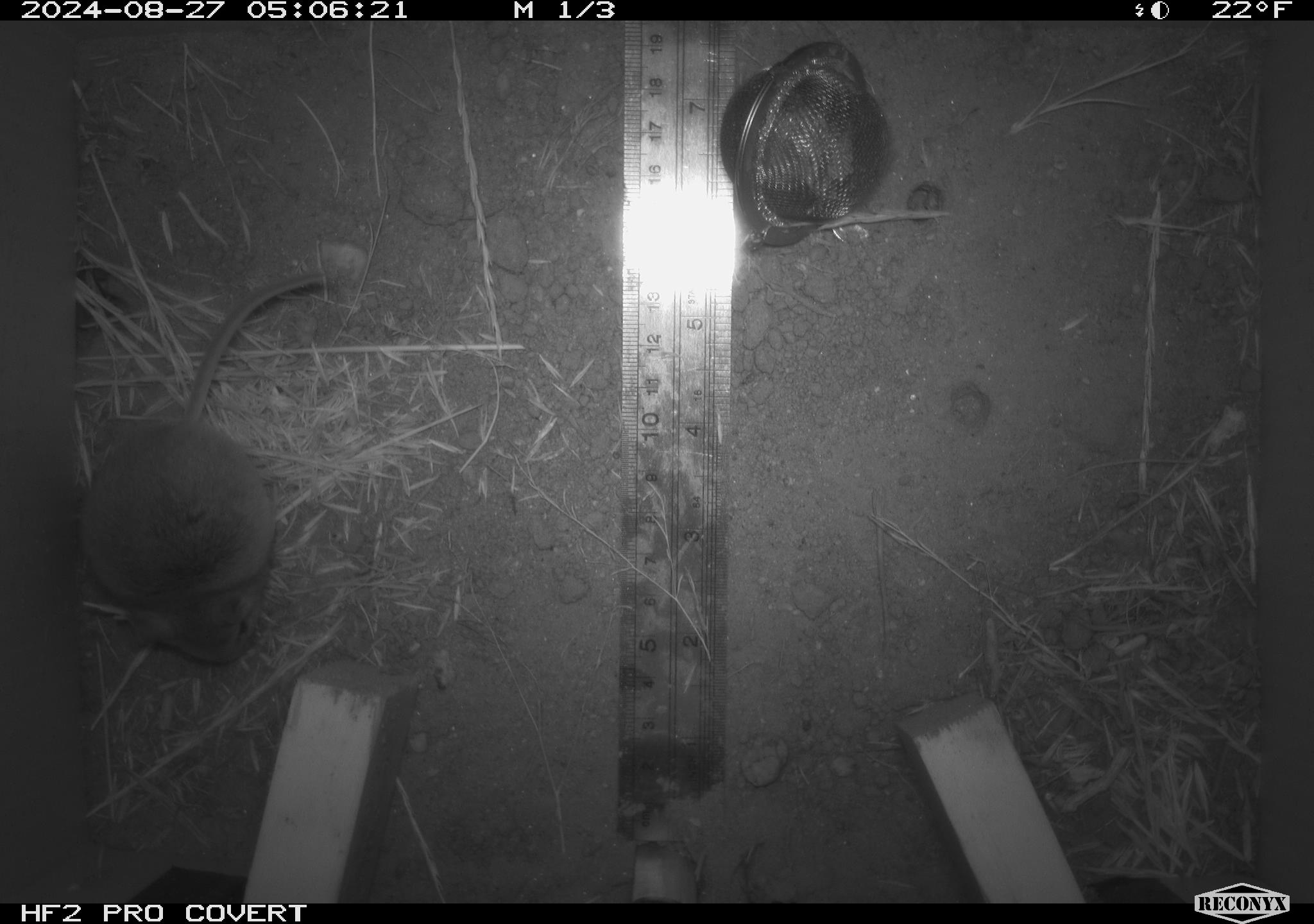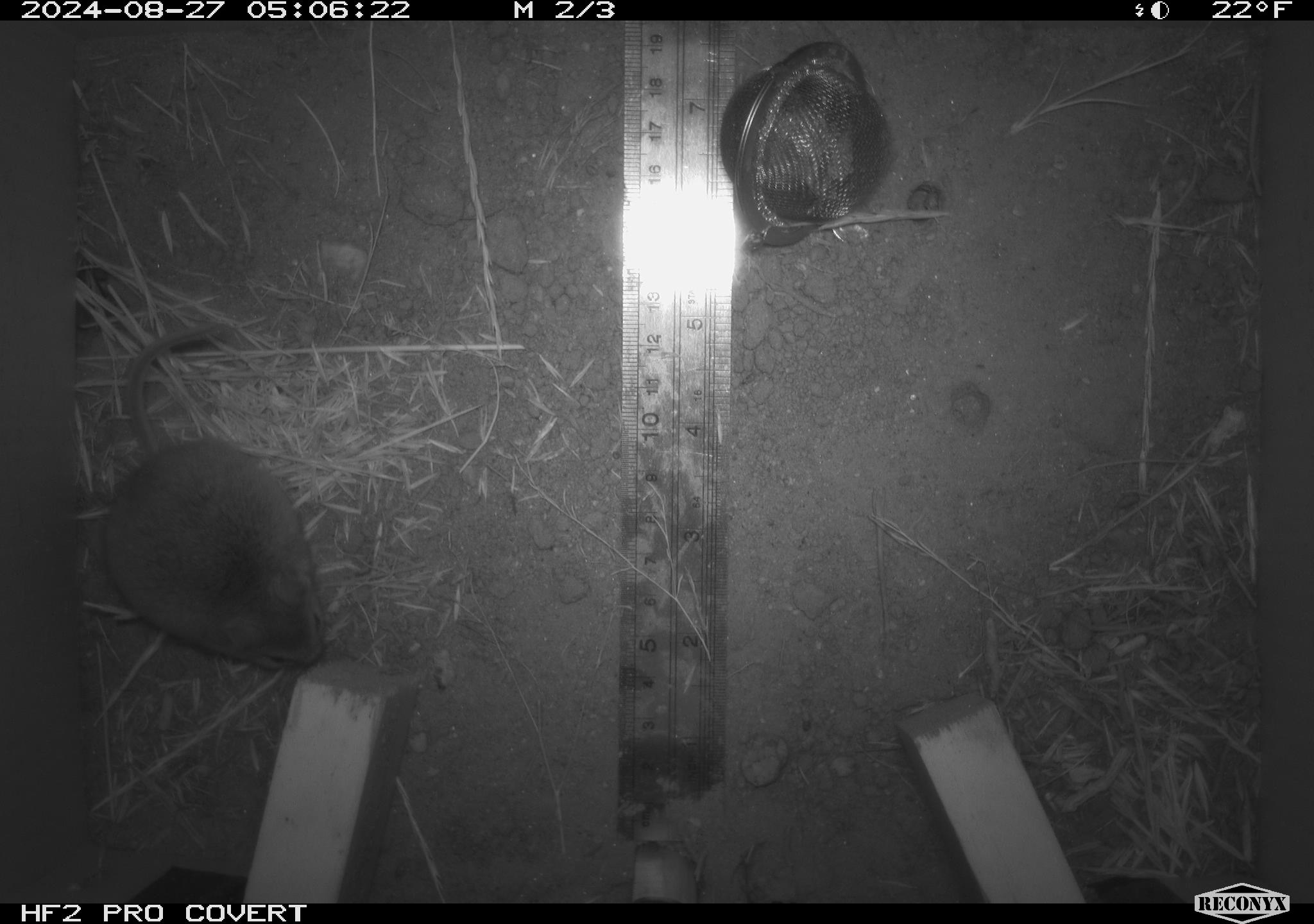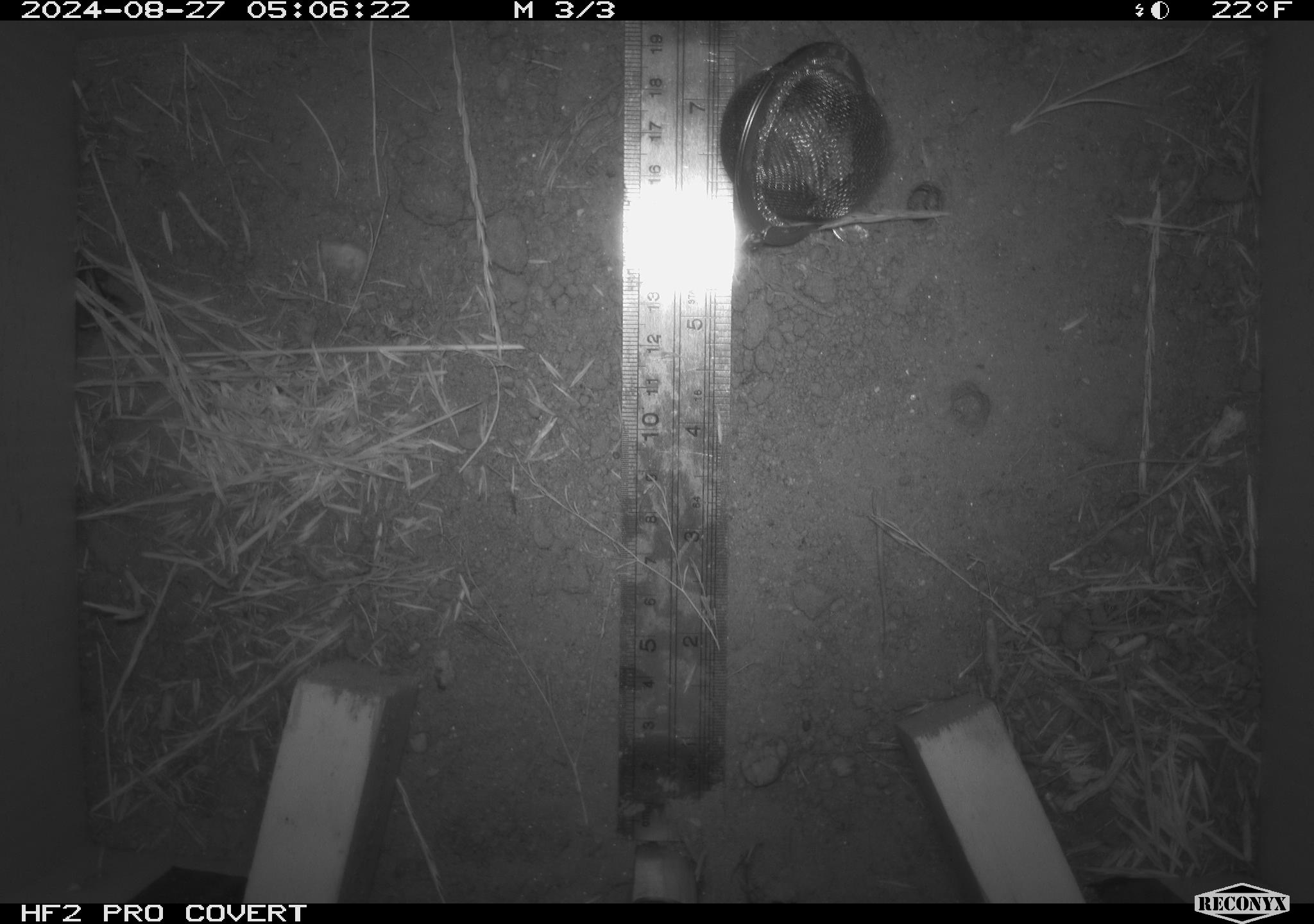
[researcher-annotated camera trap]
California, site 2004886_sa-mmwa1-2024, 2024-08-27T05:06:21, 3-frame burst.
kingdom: Animalia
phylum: Chordata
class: Mammalia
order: Rodentia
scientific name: Rodentia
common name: mouse species